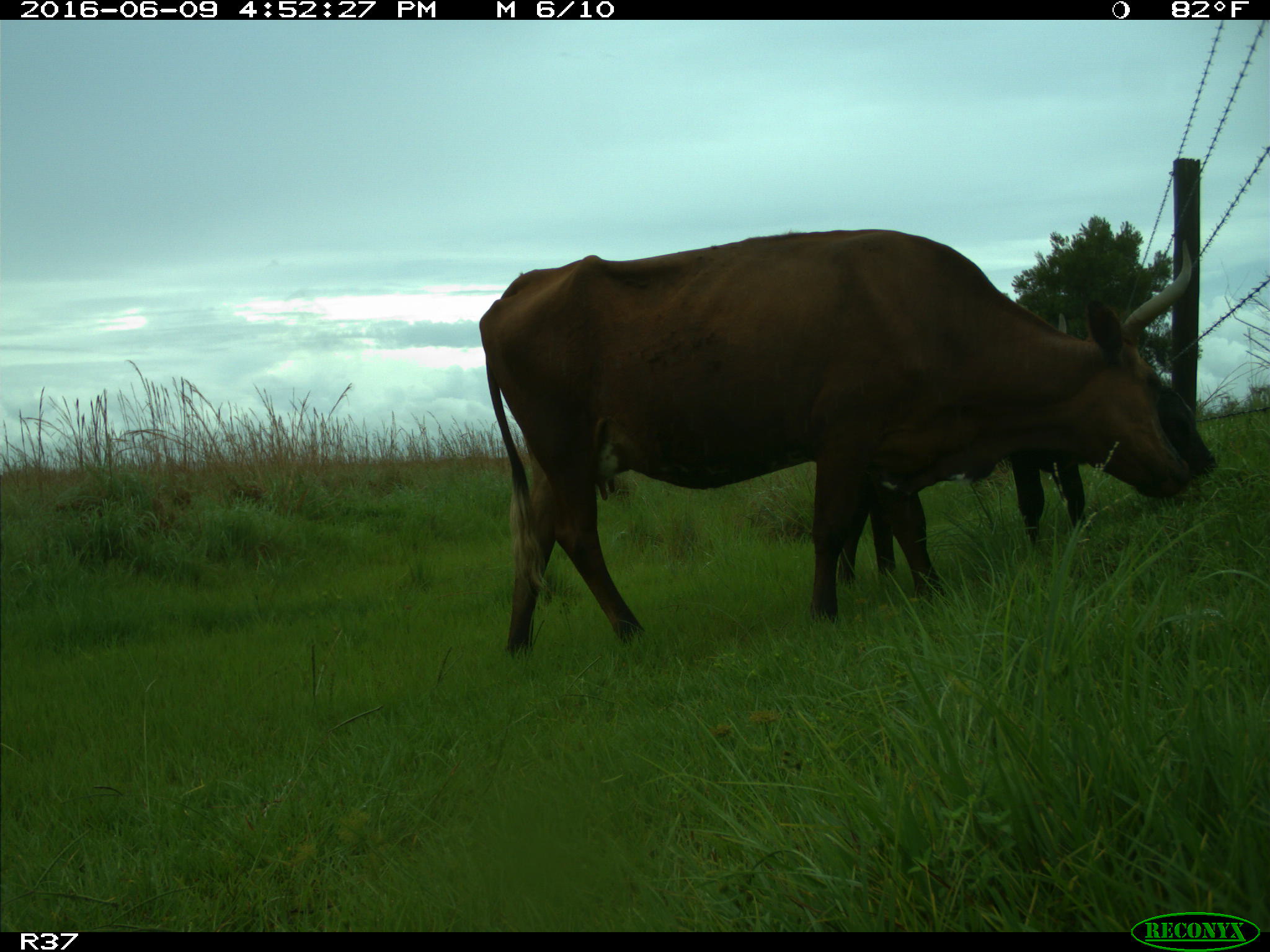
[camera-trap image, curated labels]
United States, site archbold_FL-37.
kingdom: Animalia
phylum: Chordata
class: Mammalia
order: Artiodactyla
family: Bovidae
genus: Bos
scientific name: Bos taurus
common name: domestic cow